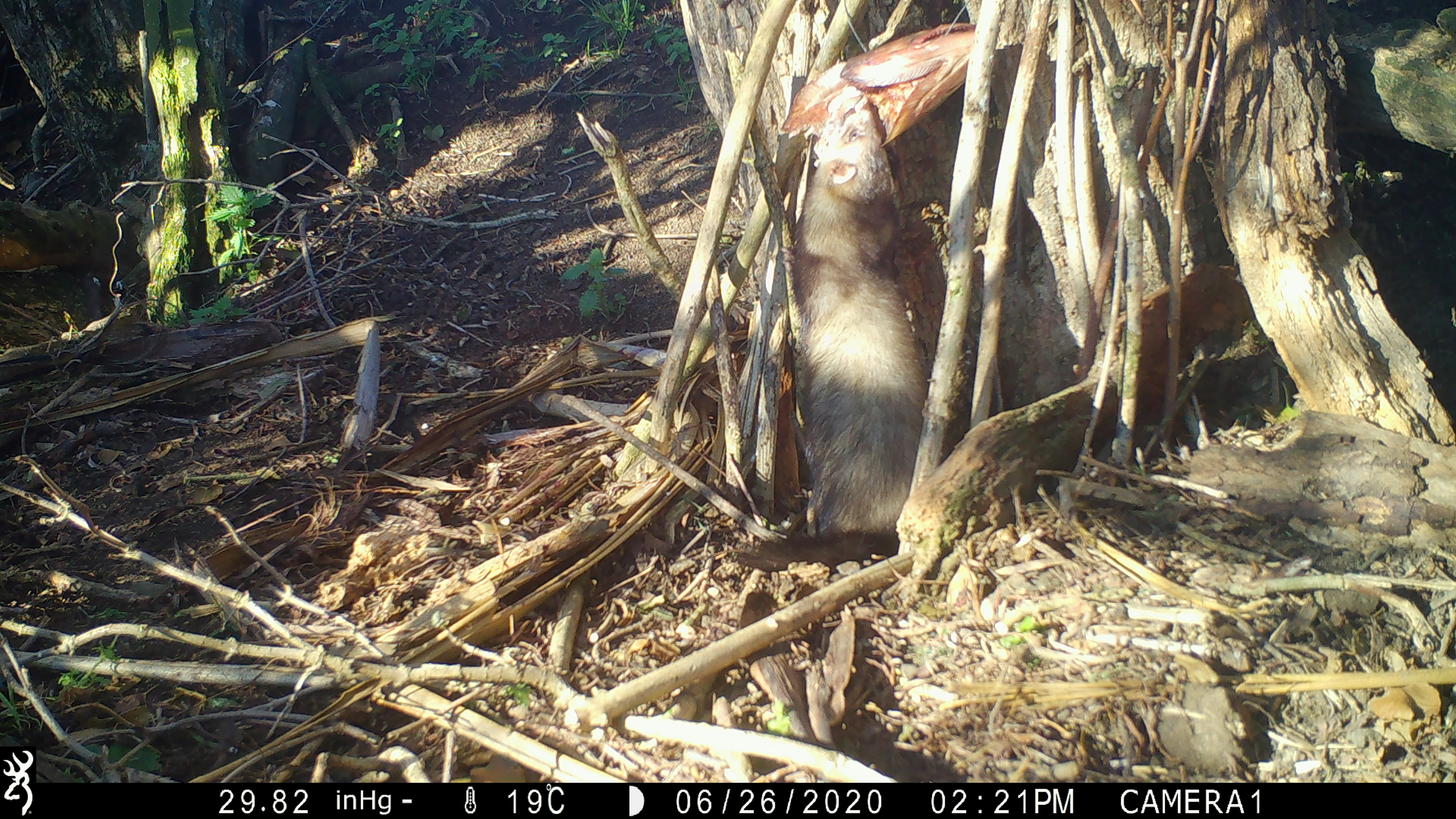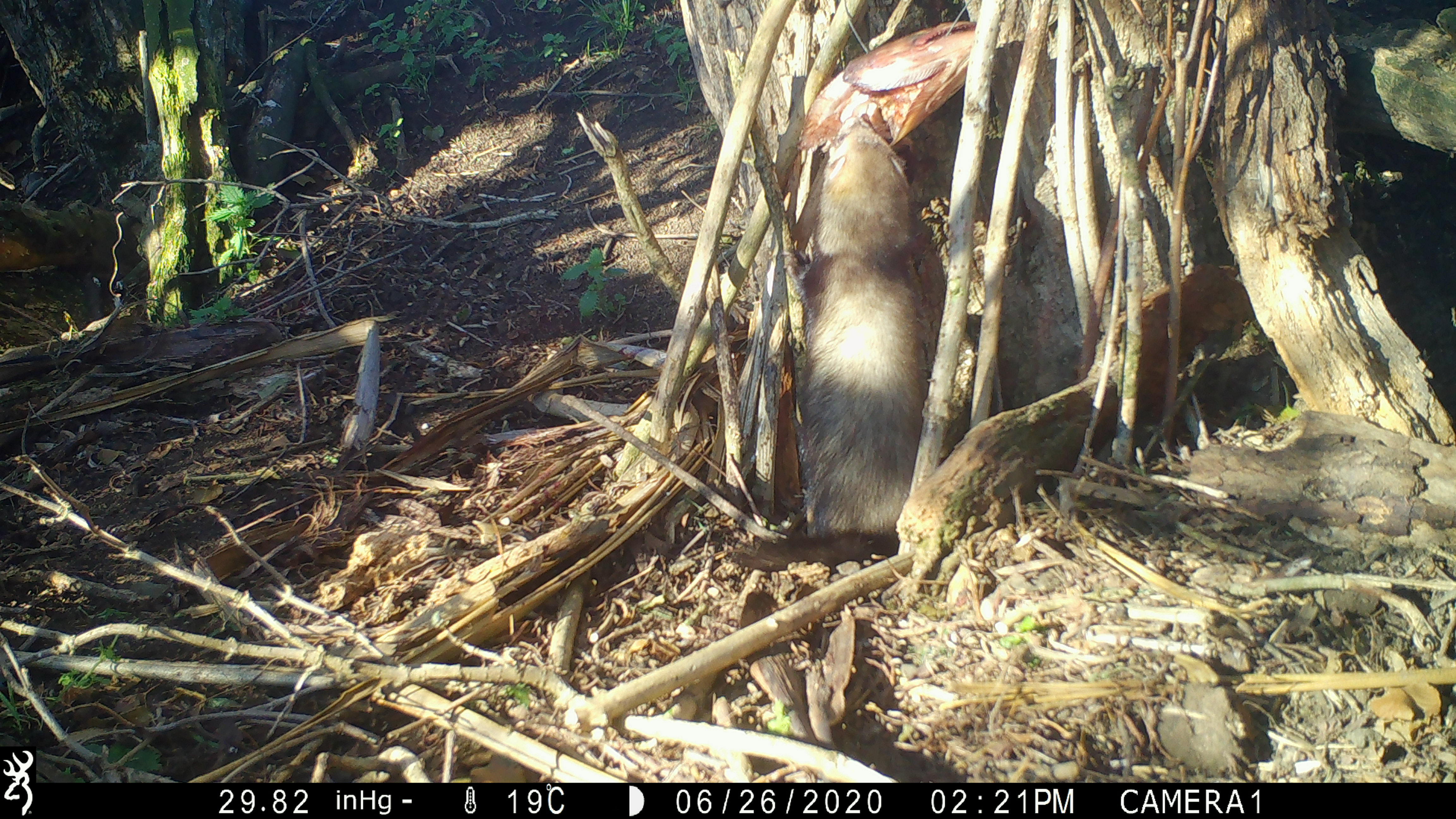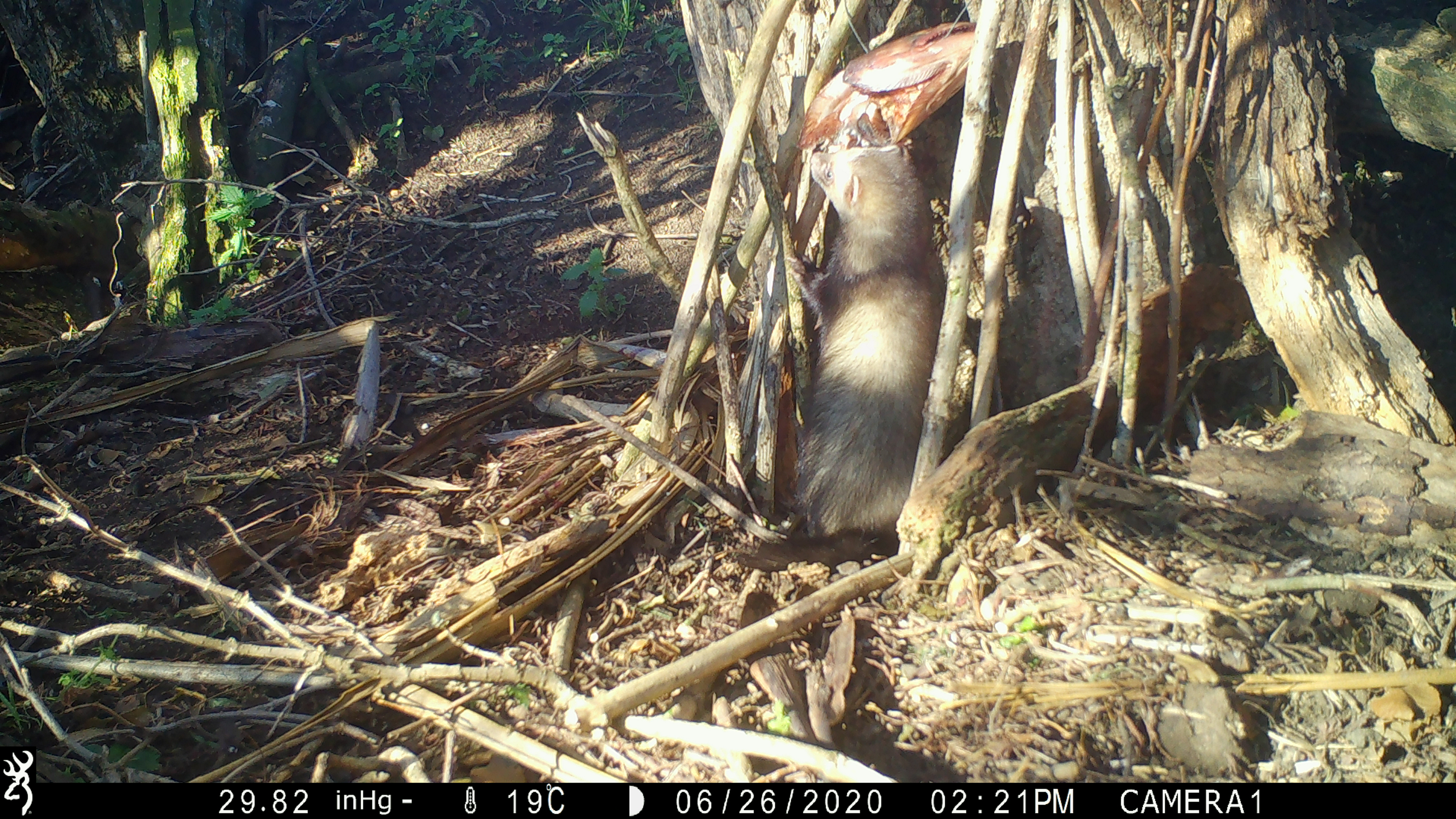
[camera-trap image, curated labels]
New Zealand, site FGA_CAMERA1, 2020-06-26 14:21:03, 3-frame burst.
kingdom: Animalia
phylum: Chordata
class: Mammalia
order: Carnivora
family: Mustelidae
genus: Mustela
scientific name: Mustela furo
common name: ferret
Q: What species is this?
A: Ferret (Mustela furo).